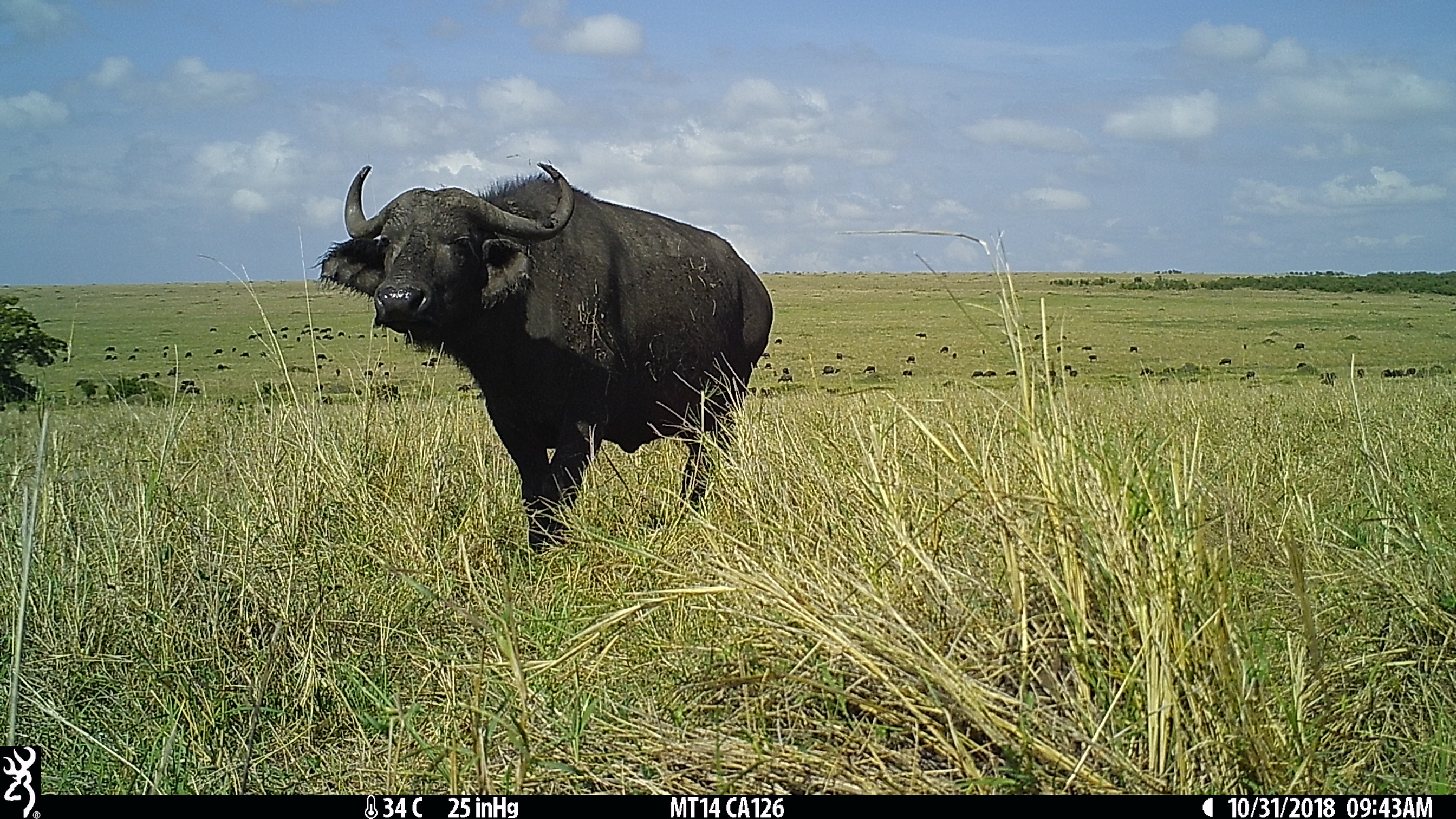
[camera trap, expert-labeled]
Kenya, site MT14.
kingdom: Animalia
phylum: Chordata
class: Mammalia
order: Artiodactyla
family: Bovidae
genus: Syncerus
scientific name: Syncerus caffer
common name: buffalo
Buffalo (Syncerus caffer).